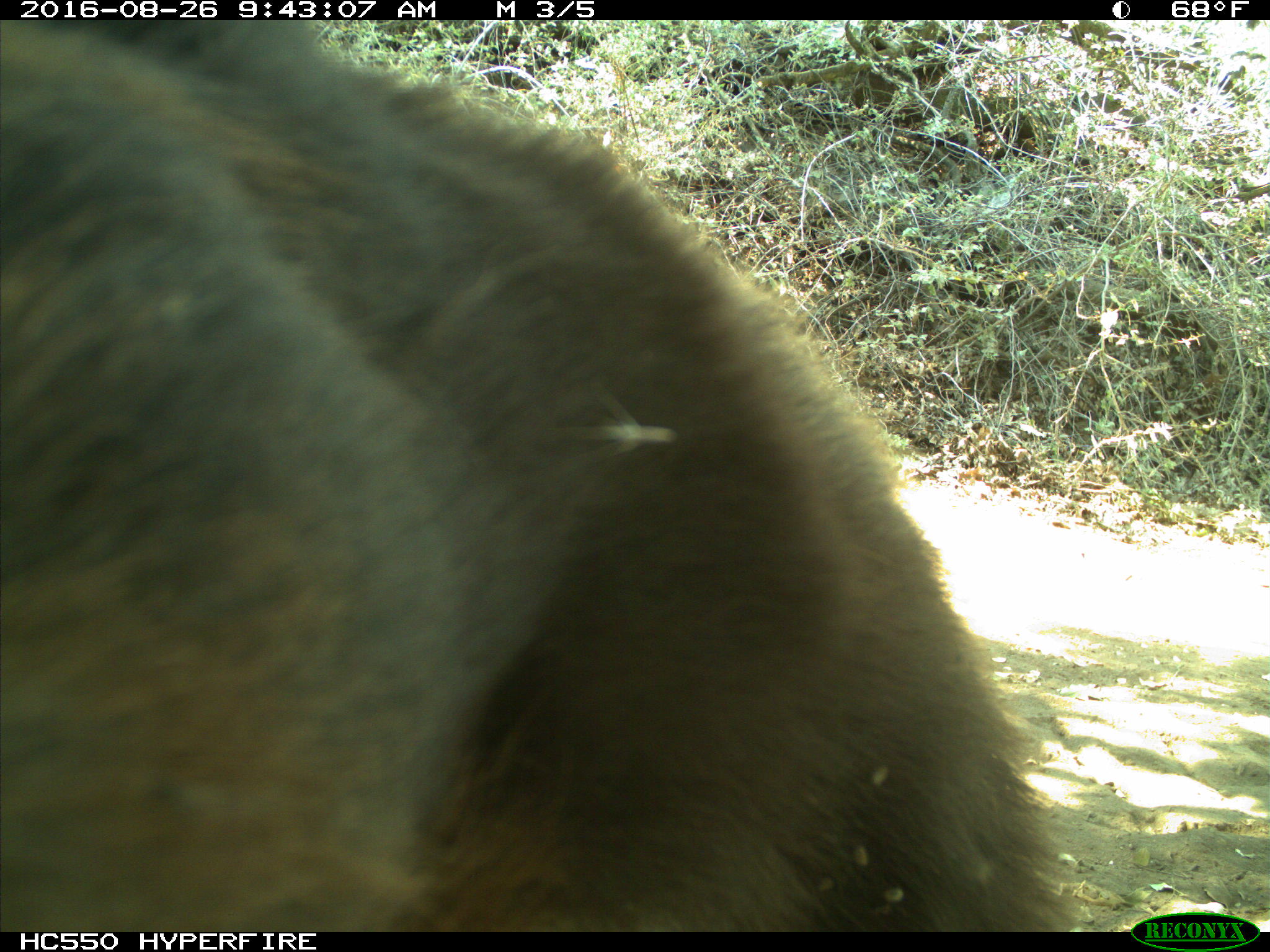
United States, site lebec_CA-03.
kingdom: Animalia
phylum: Chordata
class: Mammalia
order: Carnivora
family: Ursidae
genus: Ursus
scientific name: Ursus americanus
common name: american black bear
Ursus americanus (american black bear).